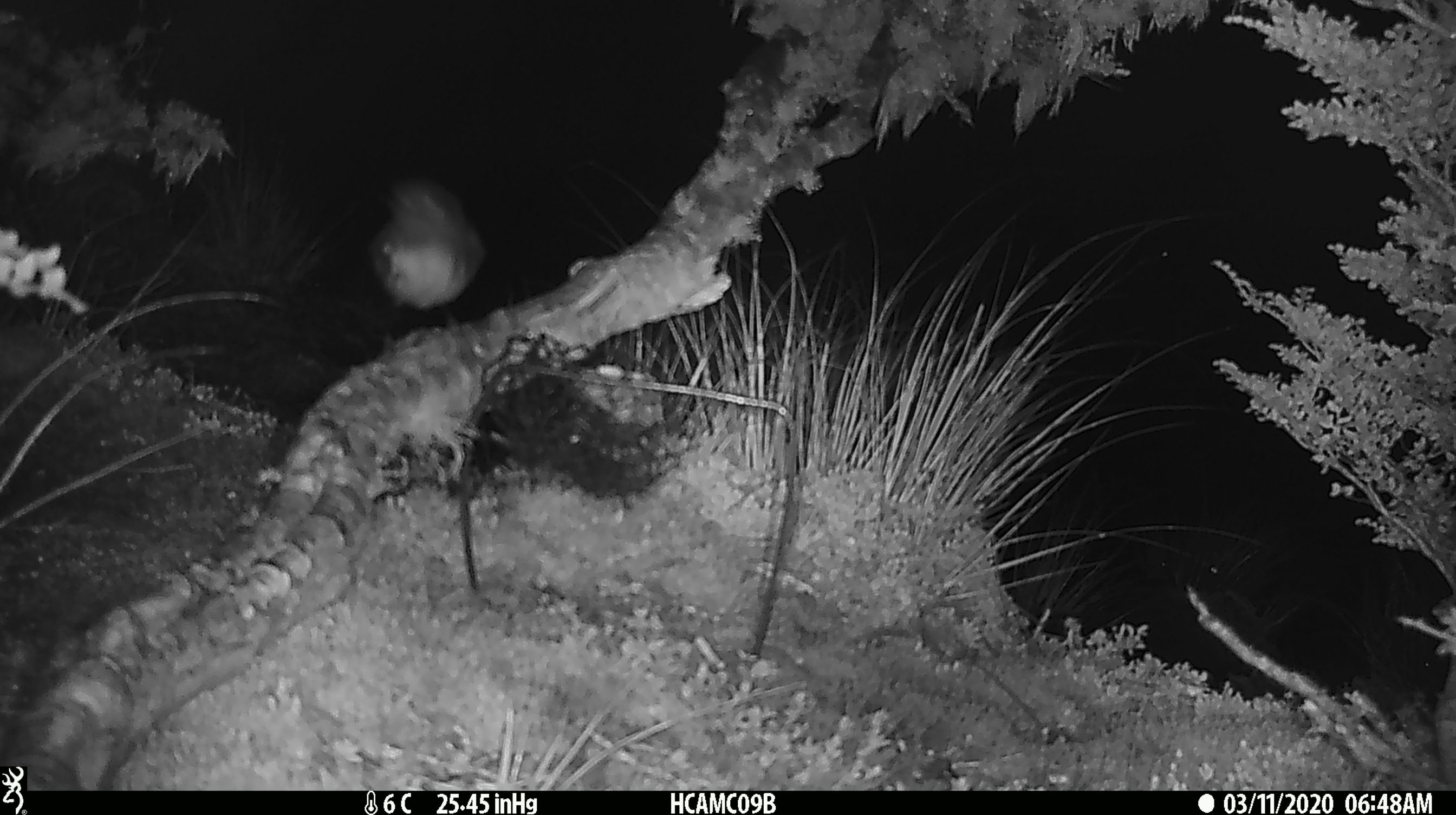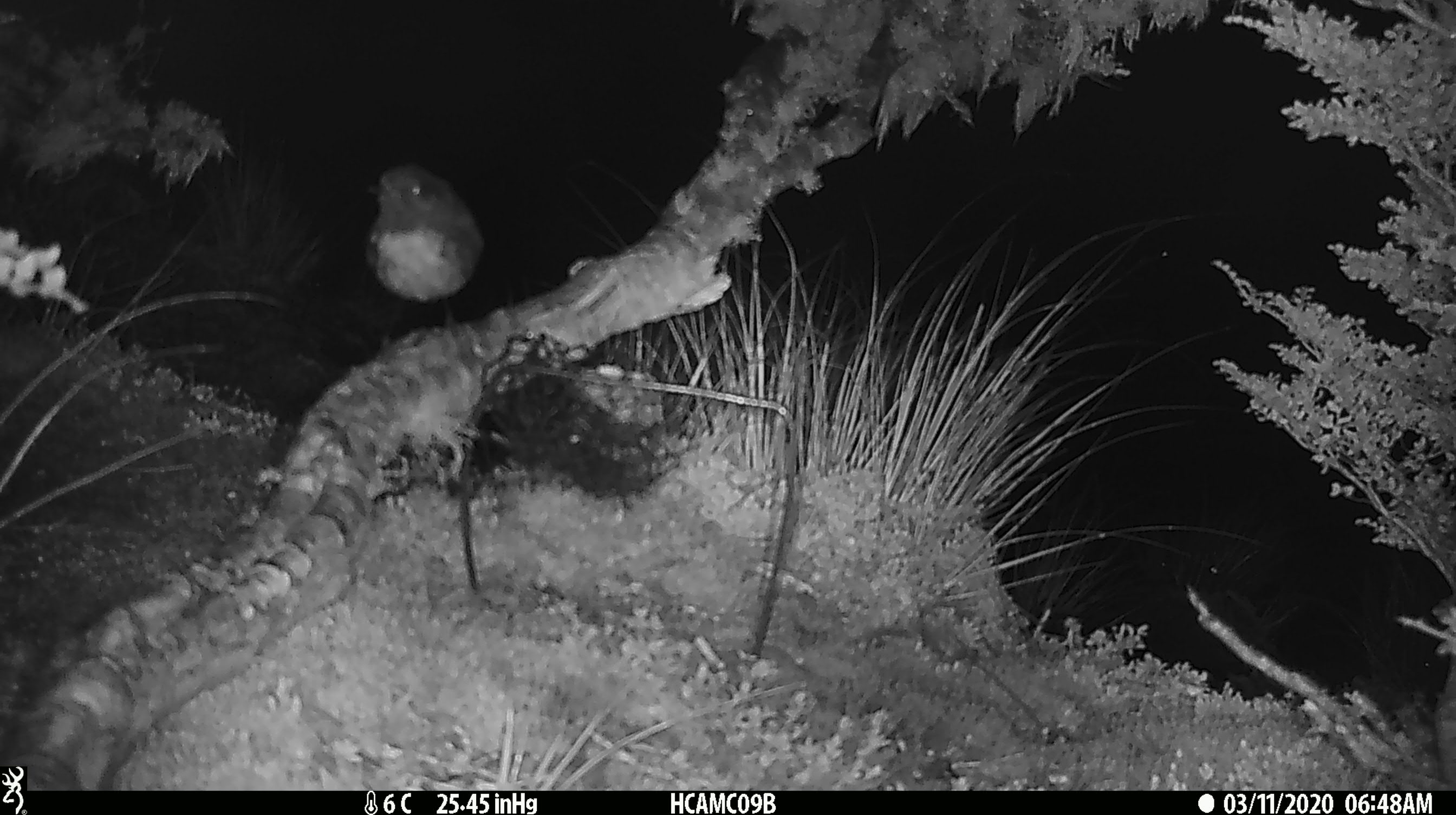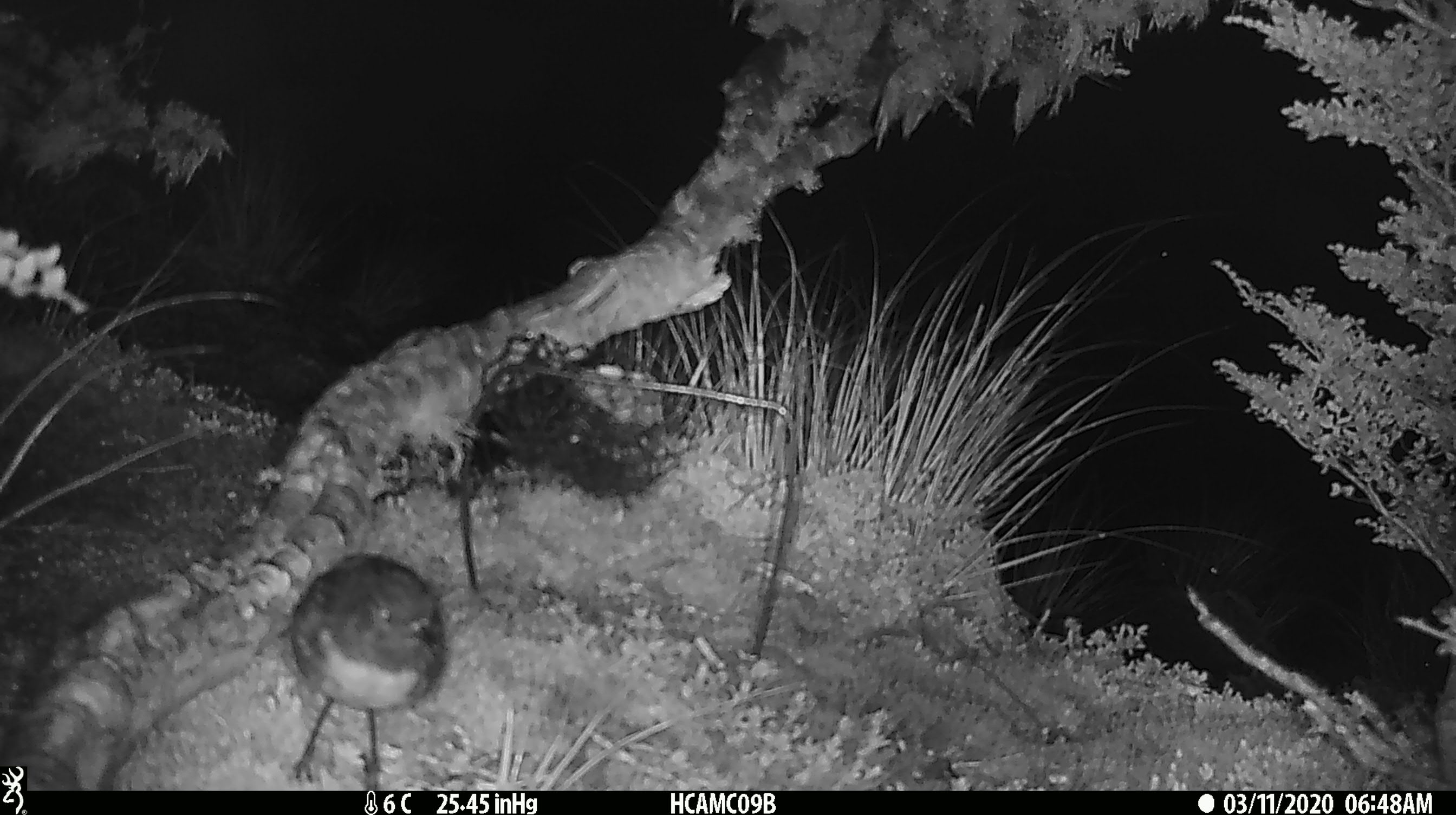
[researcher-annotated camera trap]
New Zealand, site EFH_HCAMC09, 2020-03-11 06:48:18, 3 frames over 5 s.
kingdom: Animalia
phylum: Chordata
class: Aves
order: Passeriformes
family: Petroicidae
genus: Petroica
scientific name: Petroica australis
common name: new zealand robin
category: robin